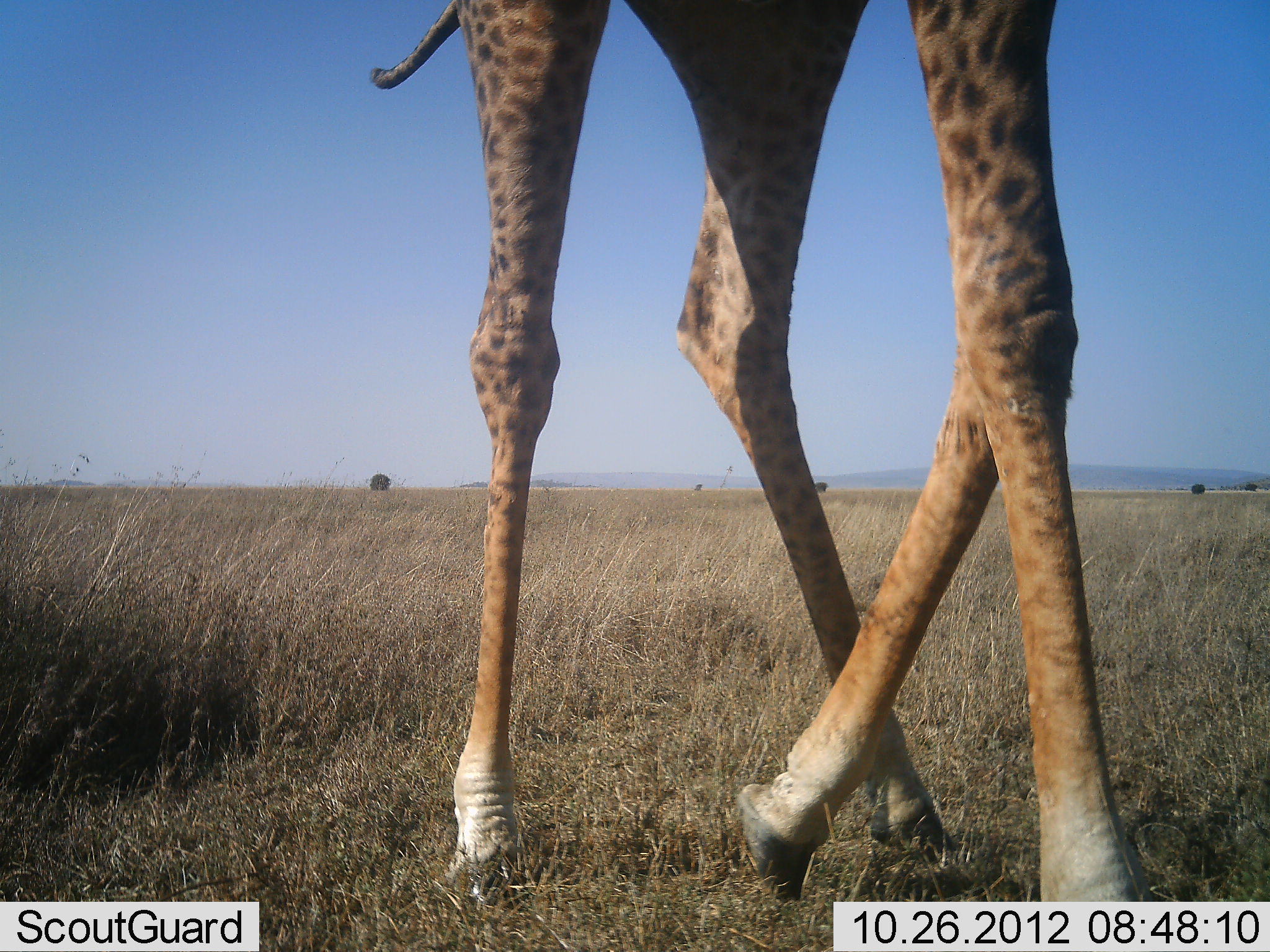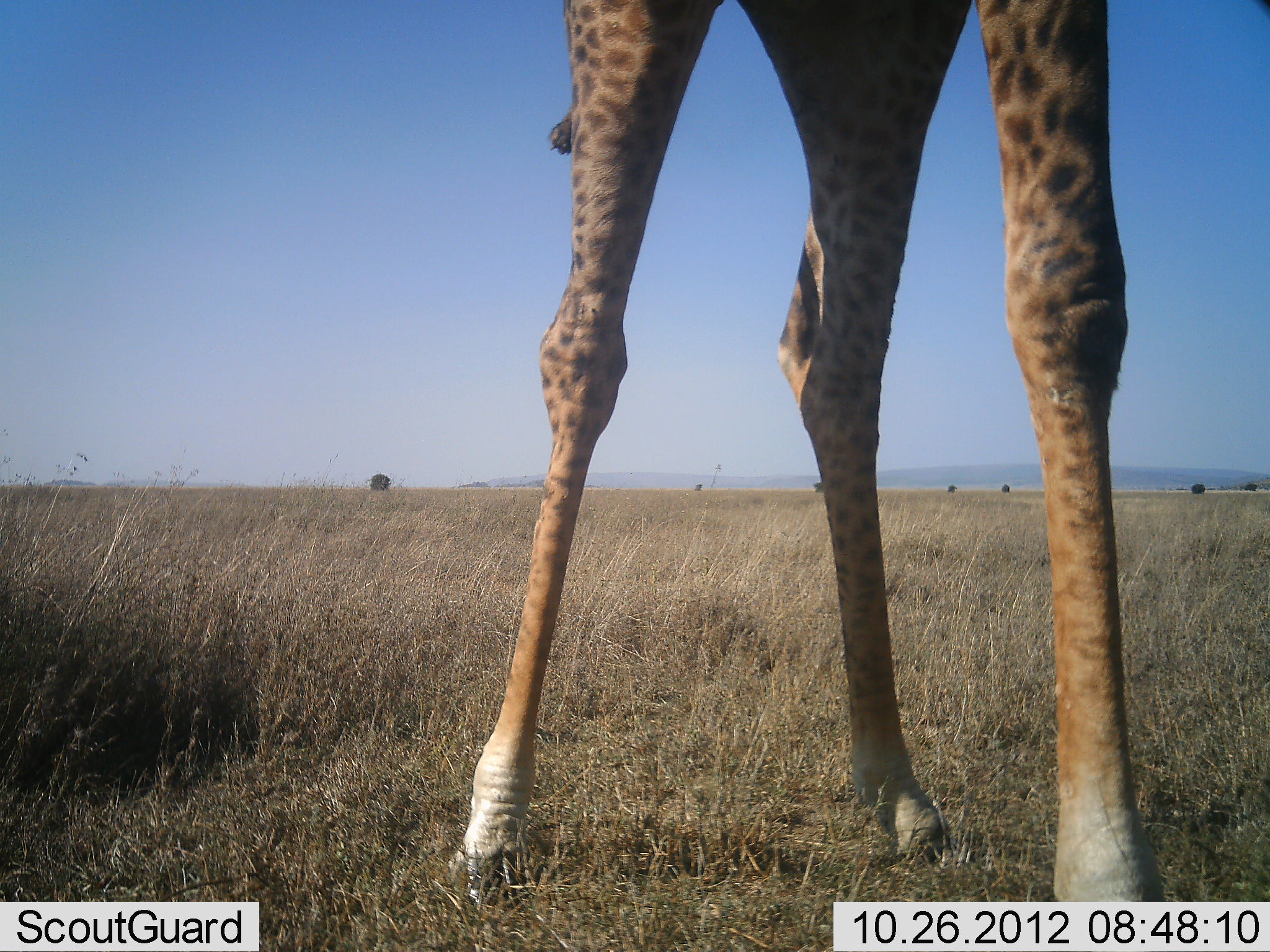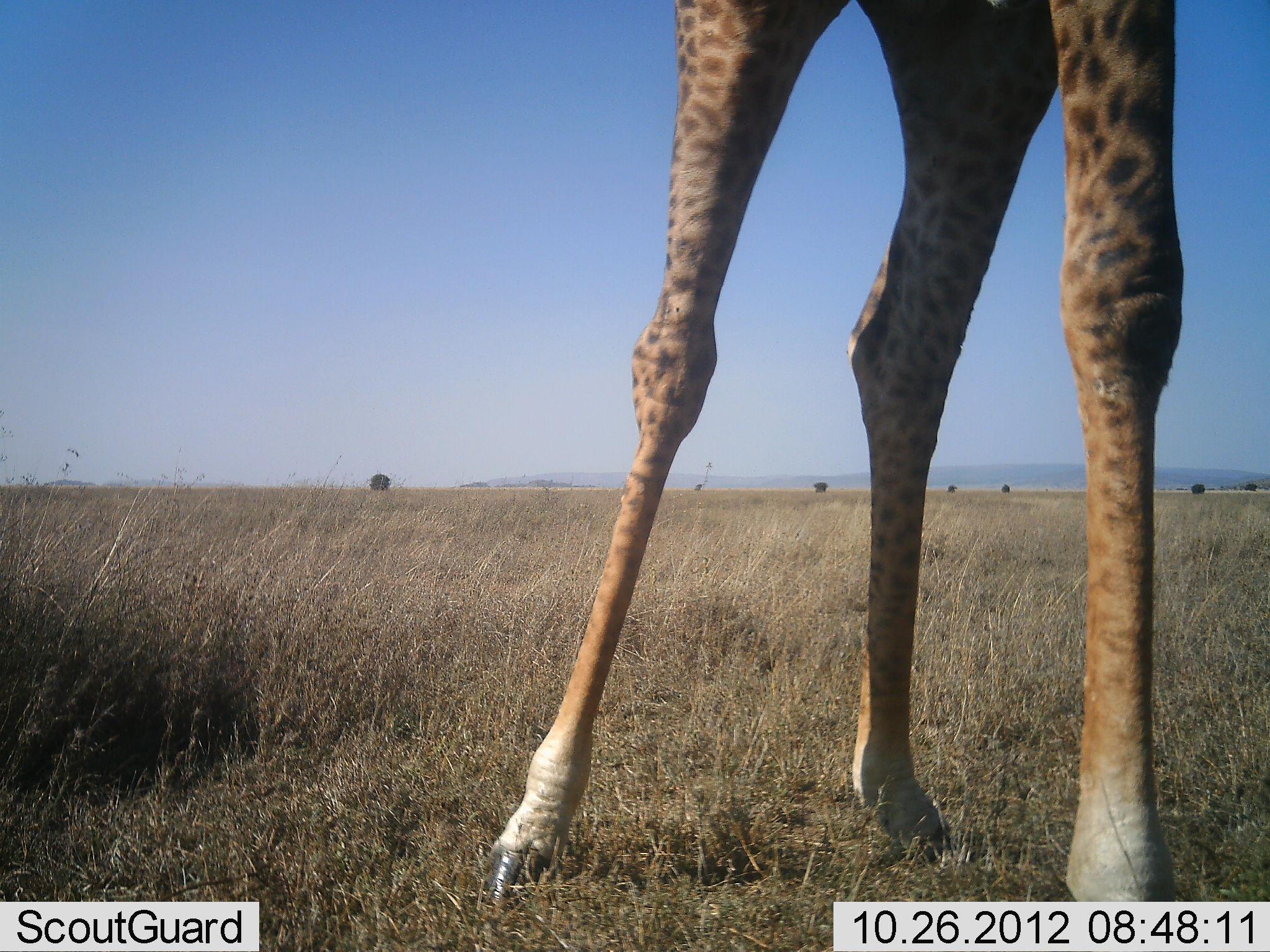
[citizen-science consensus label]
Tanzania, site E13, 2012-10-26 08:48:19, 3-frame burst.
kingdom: Animalia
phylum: Chordata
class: Mammalia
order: Artiodactyla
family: Giraffidae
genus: Giraffa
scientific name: Giraffa camelopardalis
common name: giraffe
Giraffe (Giraffa camelopardalis), count 1. Behavior (volunteer vote fractions): standing 70%, resting 0%, moving 30%, interacting 0%. Young present (vote fraction): 0%. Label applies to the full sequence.